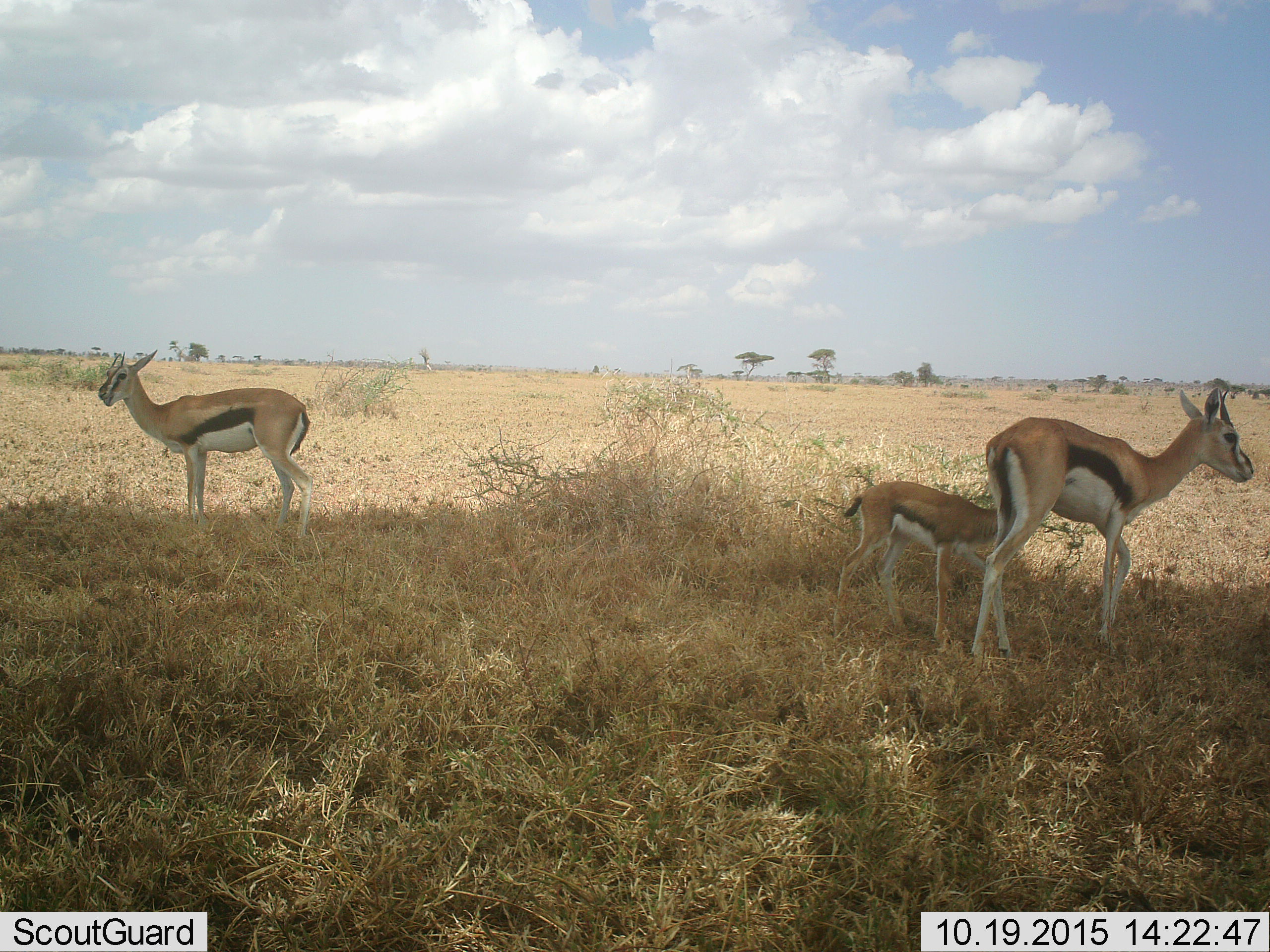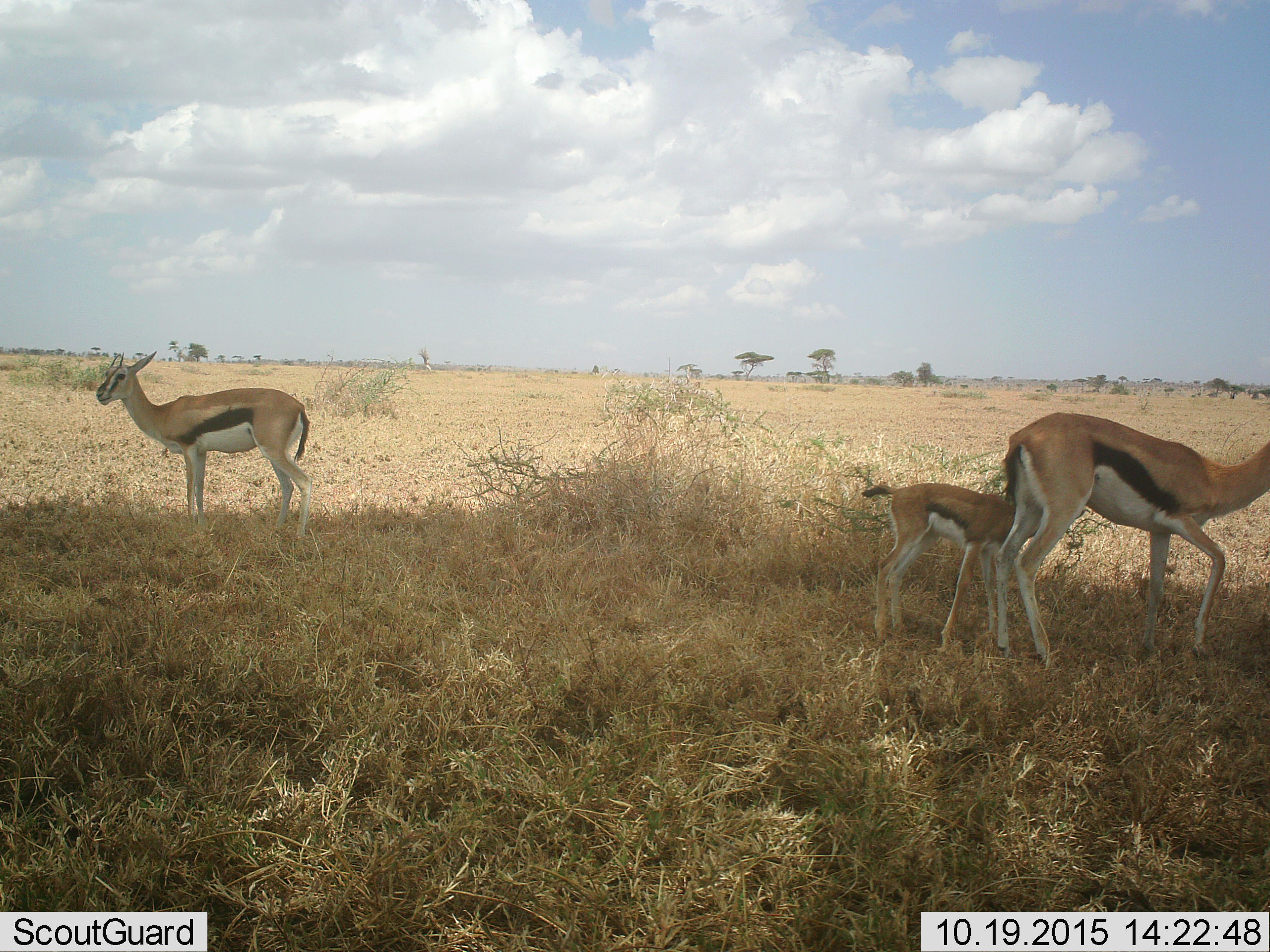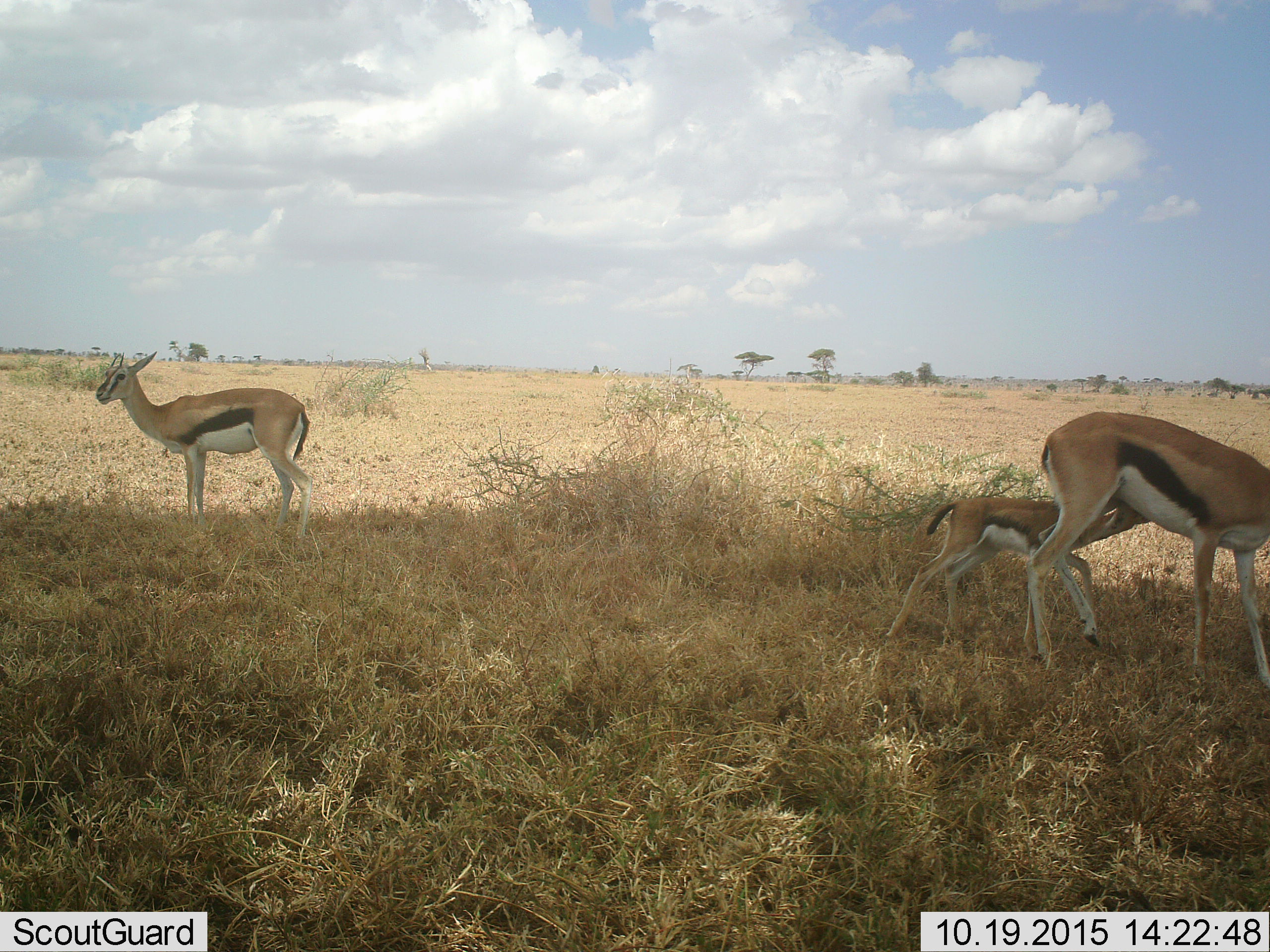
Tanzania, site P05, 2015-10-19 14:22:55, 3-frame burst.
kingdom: Animalia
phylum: Chordata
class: Mammalia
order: Artiodactyla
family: Bovidae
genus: Eudorcas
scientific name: Eudorcas thomsonii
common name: thomson's gazelle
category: gazellethomsons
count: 3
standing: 100%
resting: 0%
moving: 70%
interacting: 10%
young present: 100%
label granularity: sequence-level